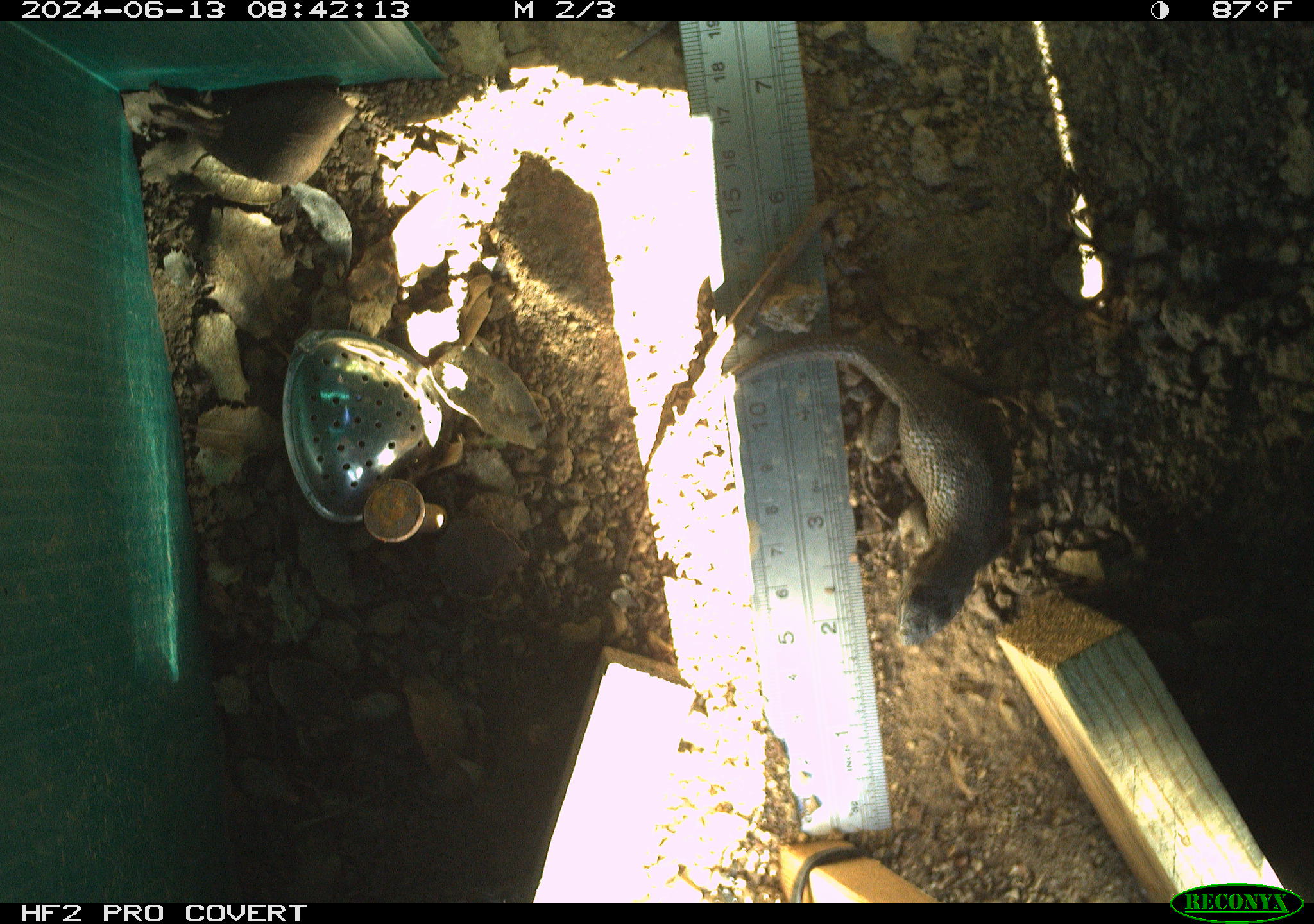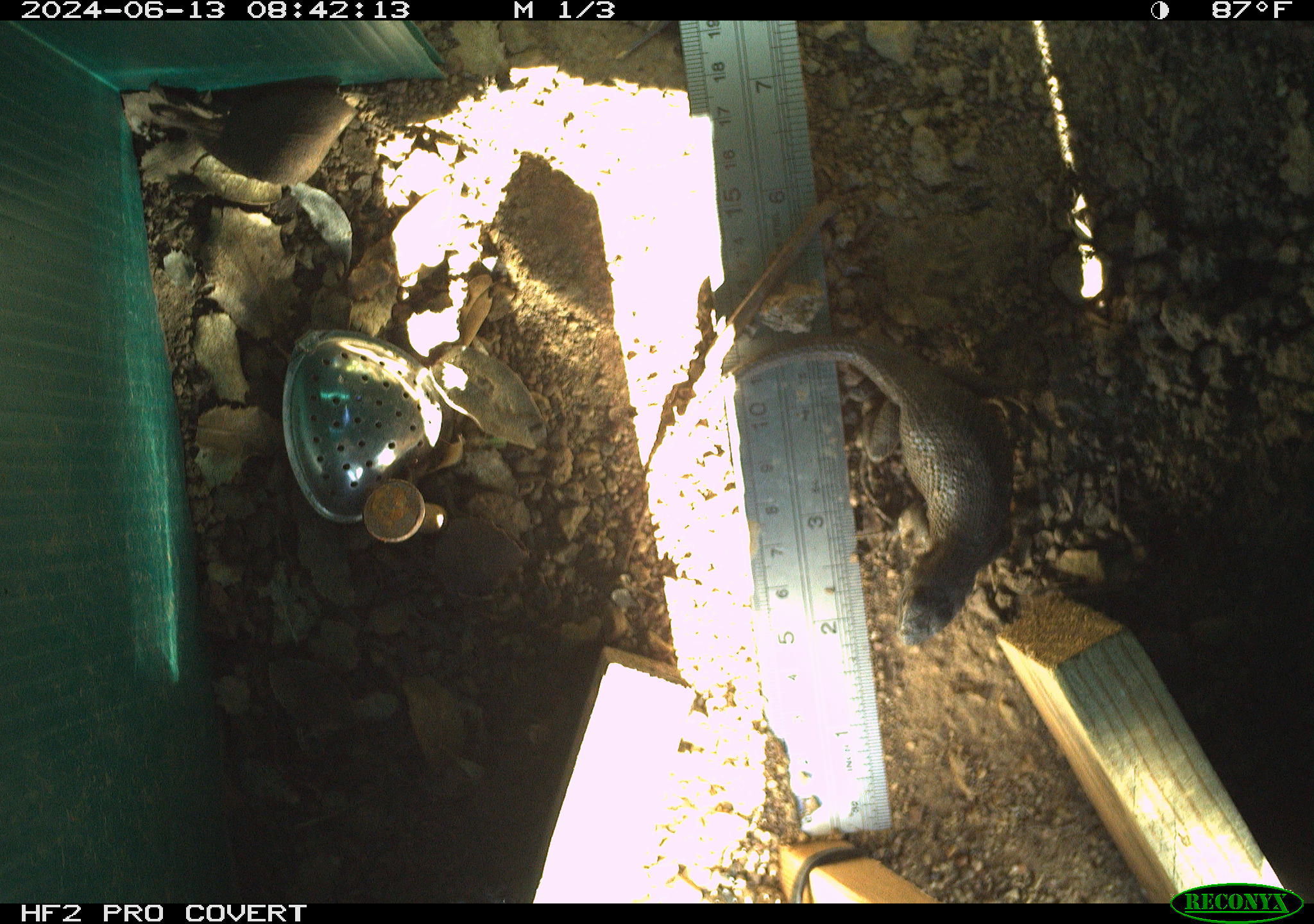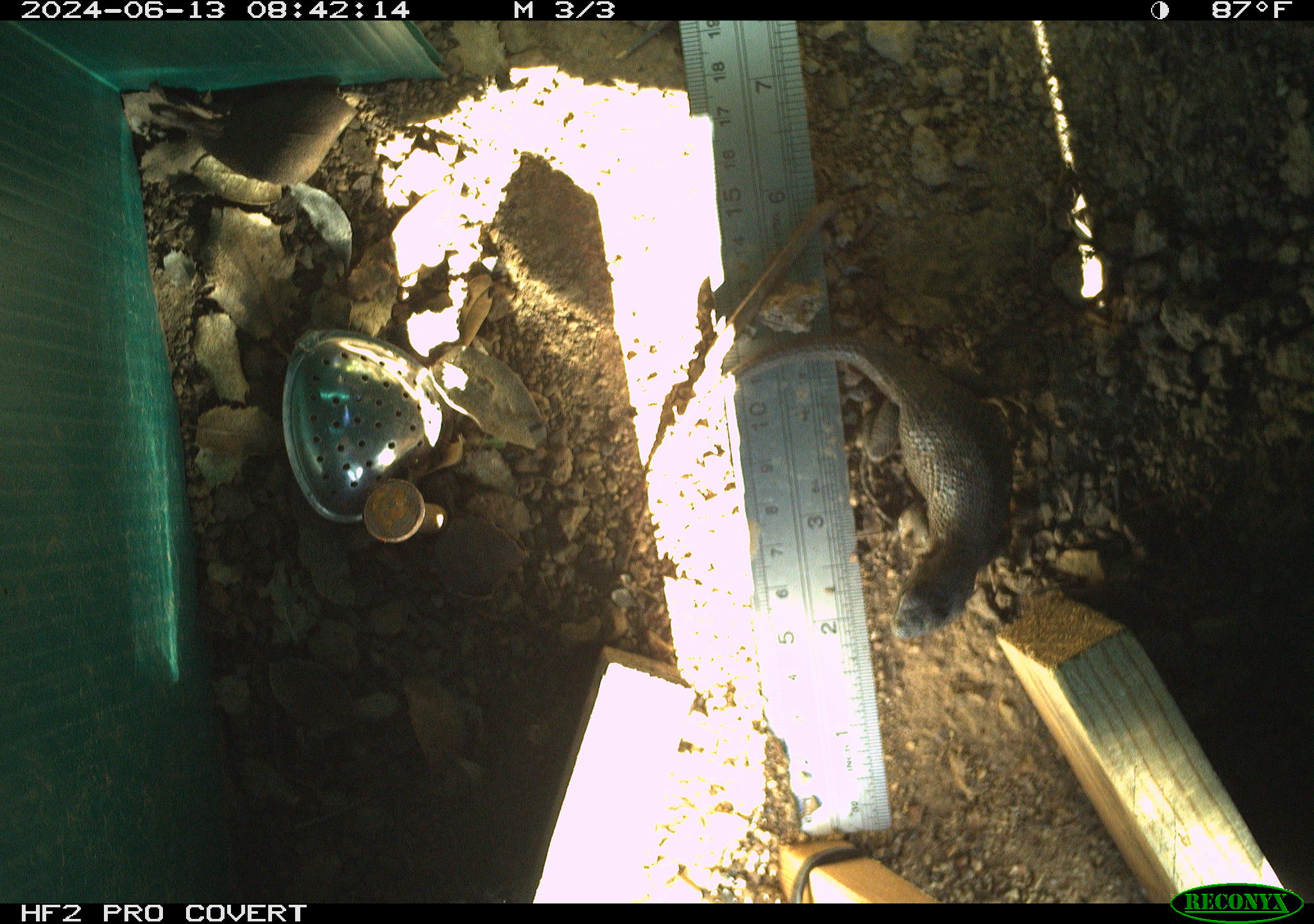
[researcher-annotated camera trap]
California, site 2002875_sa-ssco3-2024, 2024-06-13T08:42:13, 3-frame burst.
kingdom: Animalia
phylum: Chordata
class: Reptilia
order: Squamata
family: Phrynosomatidae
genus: Sceloporus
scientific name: Sceloporus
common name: spiny lizards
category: sceloporus species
Sceloporus species (spiny lizards) (Sceloporus).